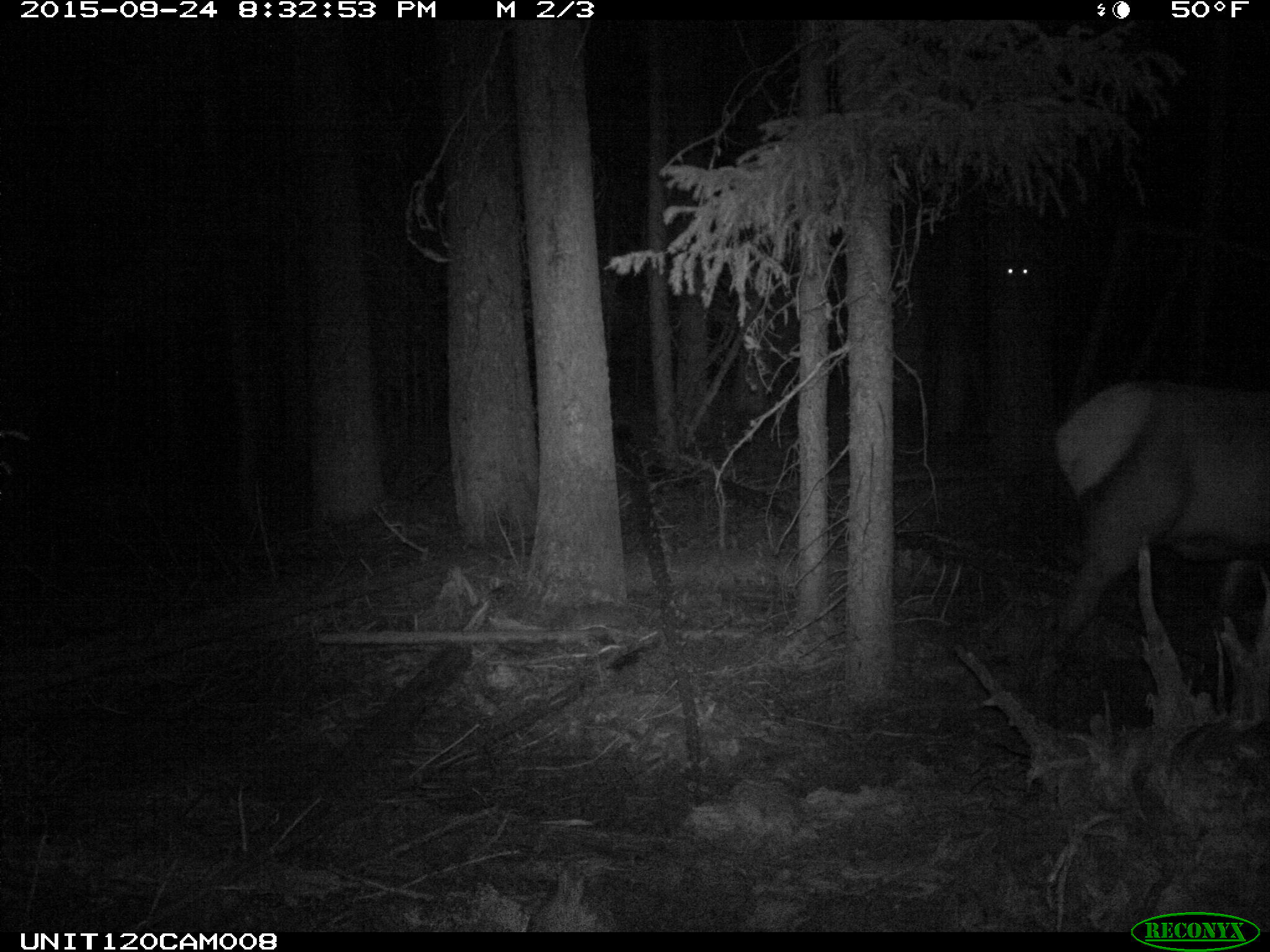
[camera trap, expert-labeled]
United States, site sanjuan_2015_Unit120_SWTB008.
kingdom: Animalia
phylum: Chordata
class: Mammalia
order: Artiodactyla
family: Cervidae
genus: Cervus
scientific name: Cervus elaphus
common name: red deer